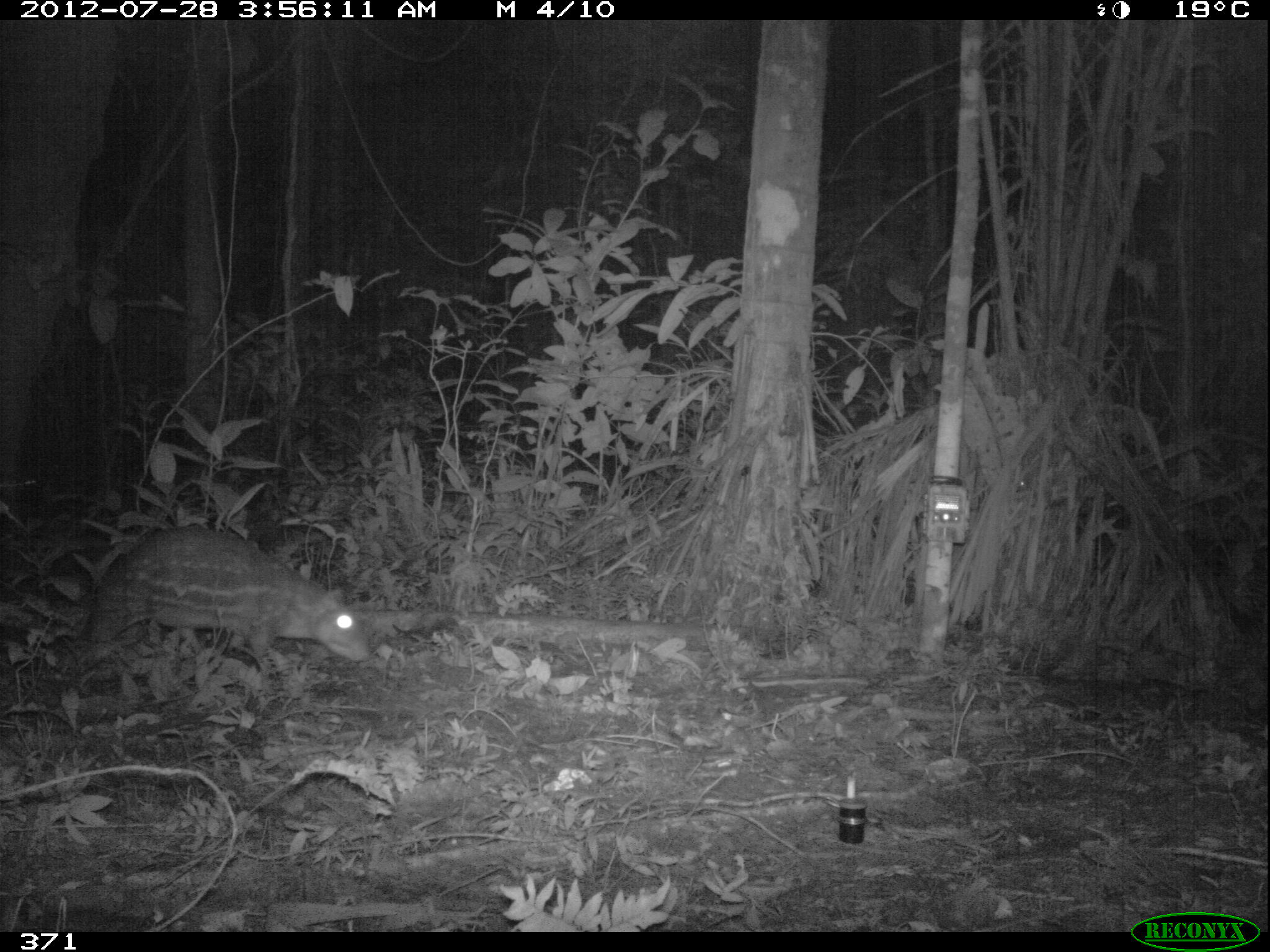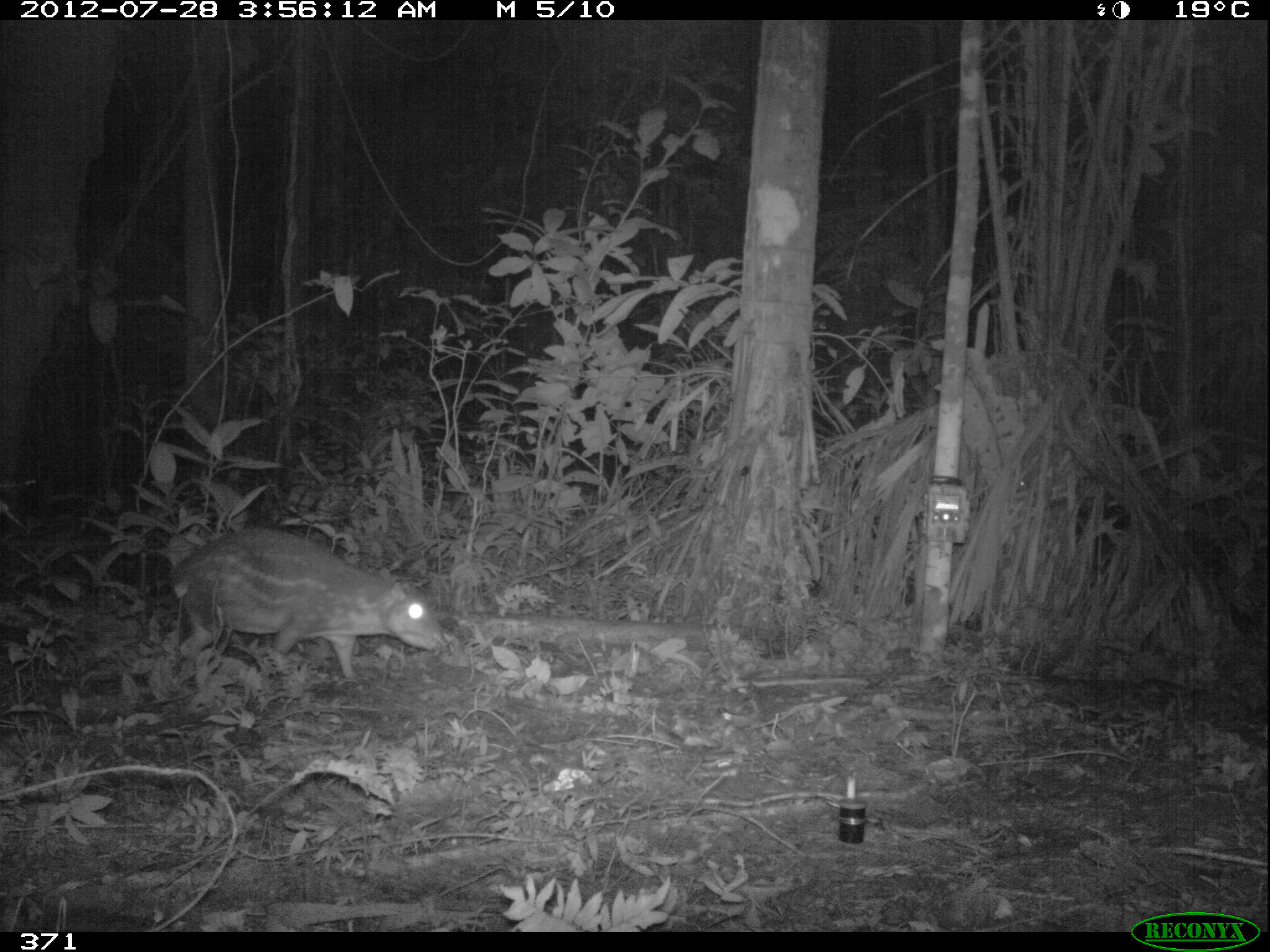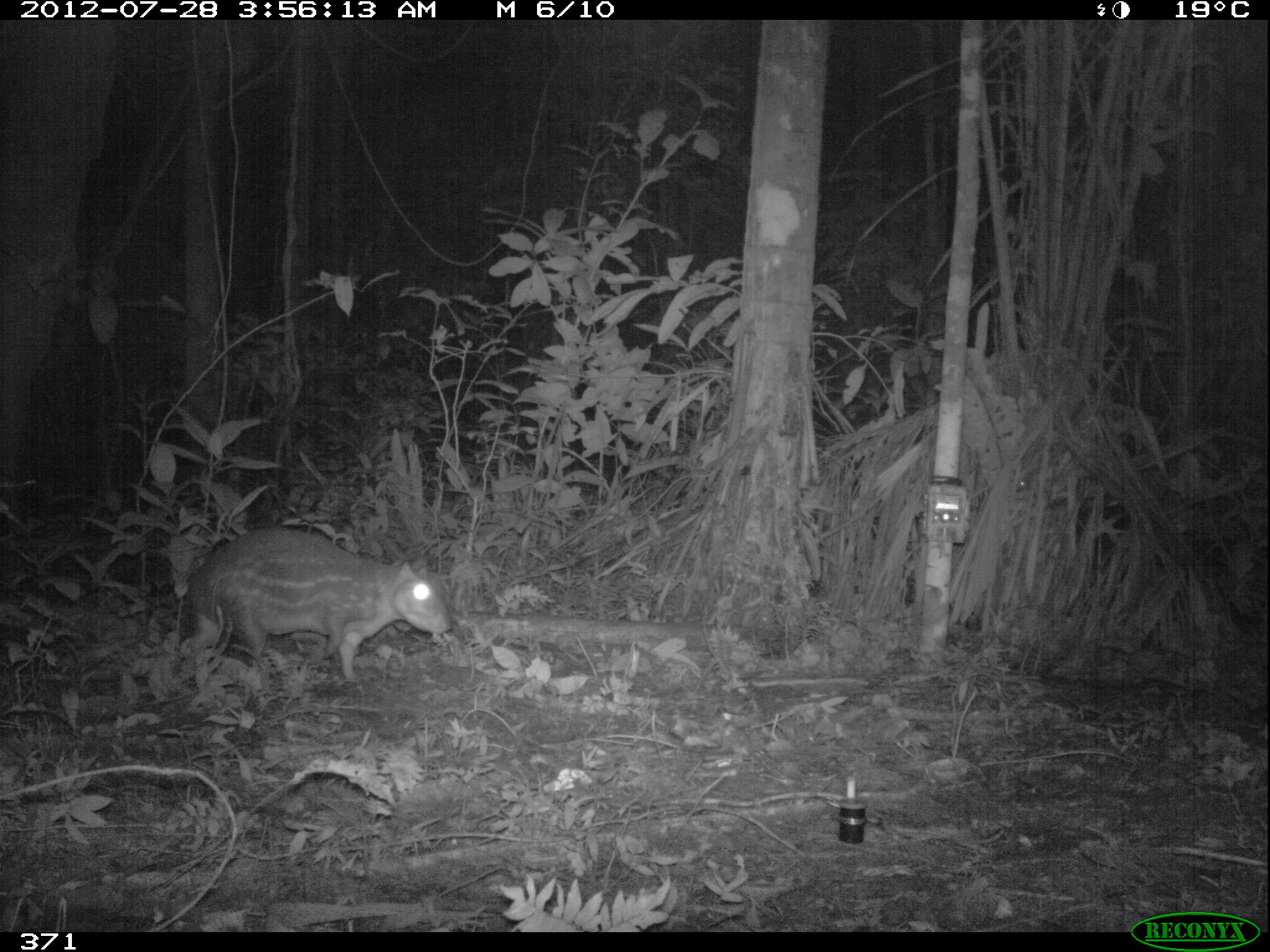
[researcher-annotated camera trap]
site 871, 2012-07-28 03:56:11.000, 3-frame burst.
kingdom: Animalia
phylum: Chordata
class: Mammalia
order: Rodentia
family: Cuniculidae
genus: Cuniculus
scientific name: Cuniculus paca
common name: spotted paca